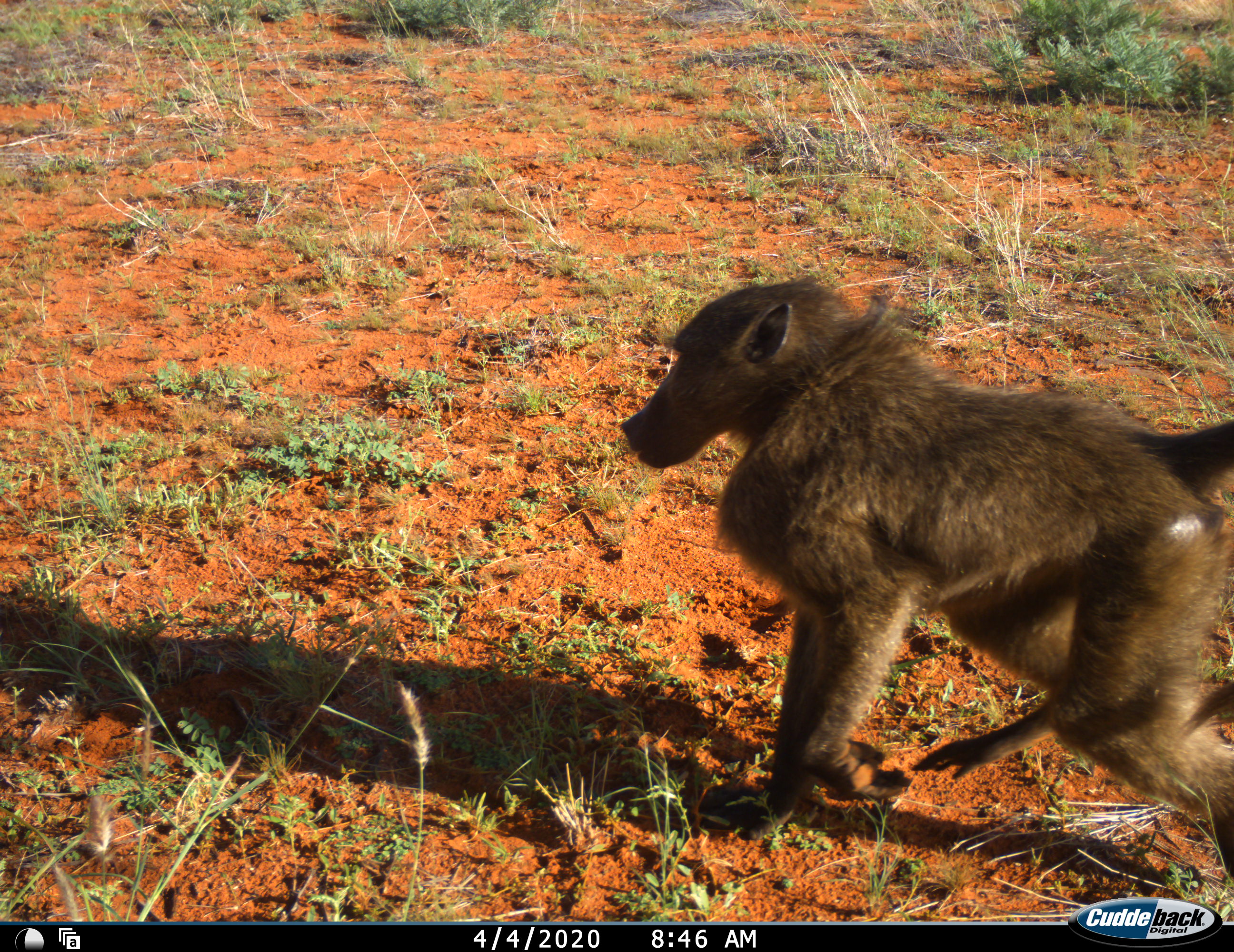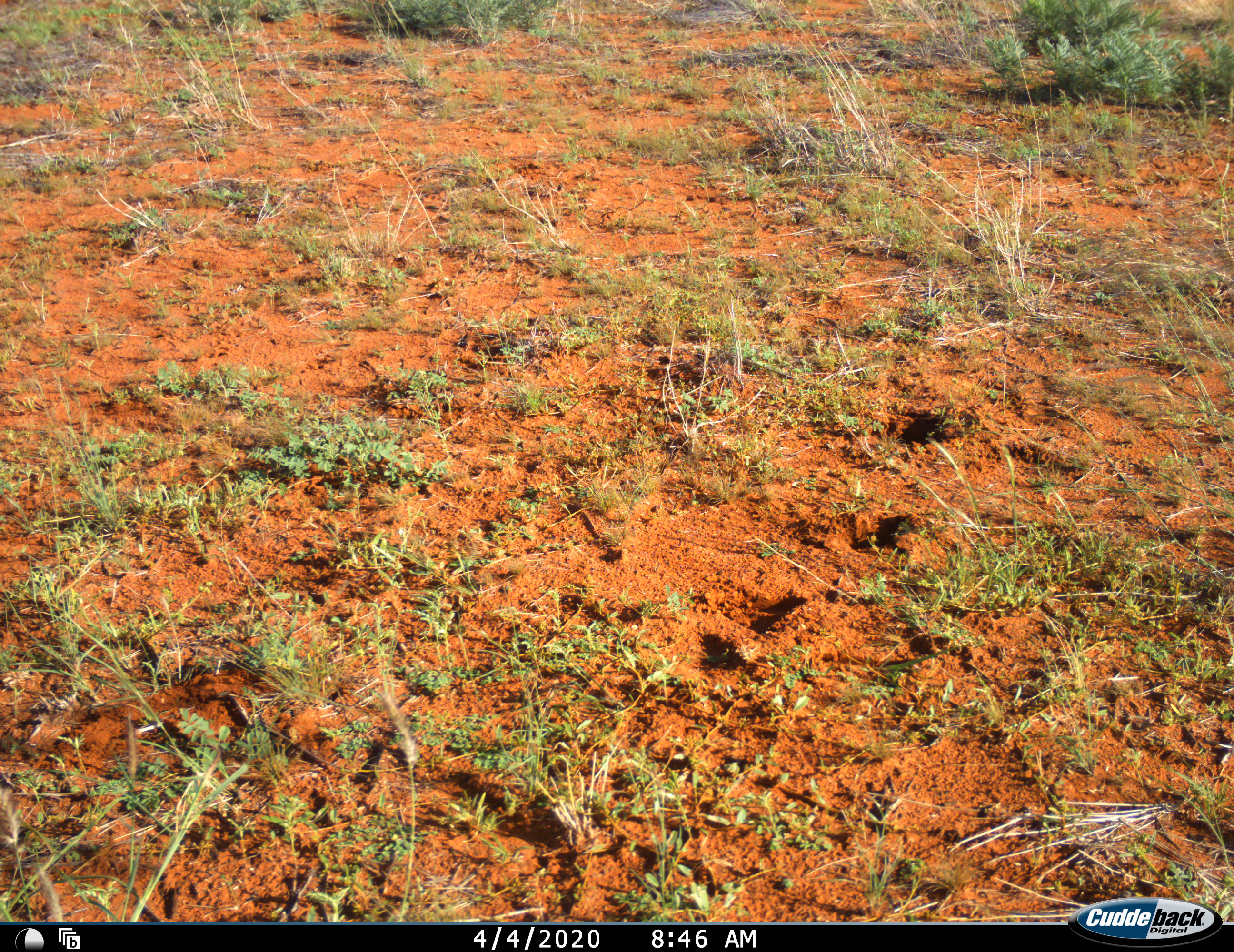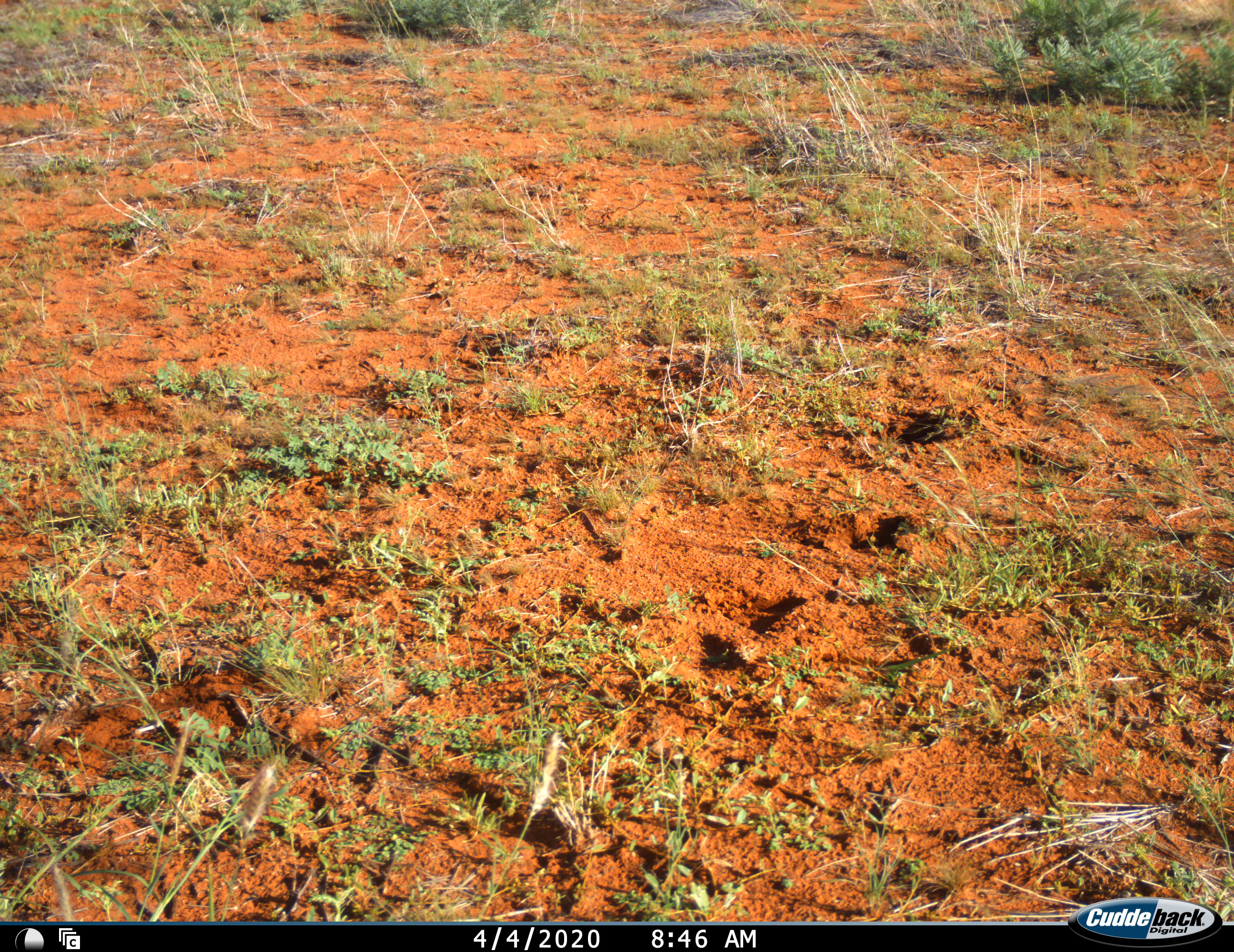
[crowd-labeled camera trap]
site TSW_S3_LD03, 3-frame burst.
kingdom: Animalia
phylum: Chordata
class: Mammalia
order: Primates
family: Cercopithecidae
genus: Papio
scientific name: Papio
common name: baboon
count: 1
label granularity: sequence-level